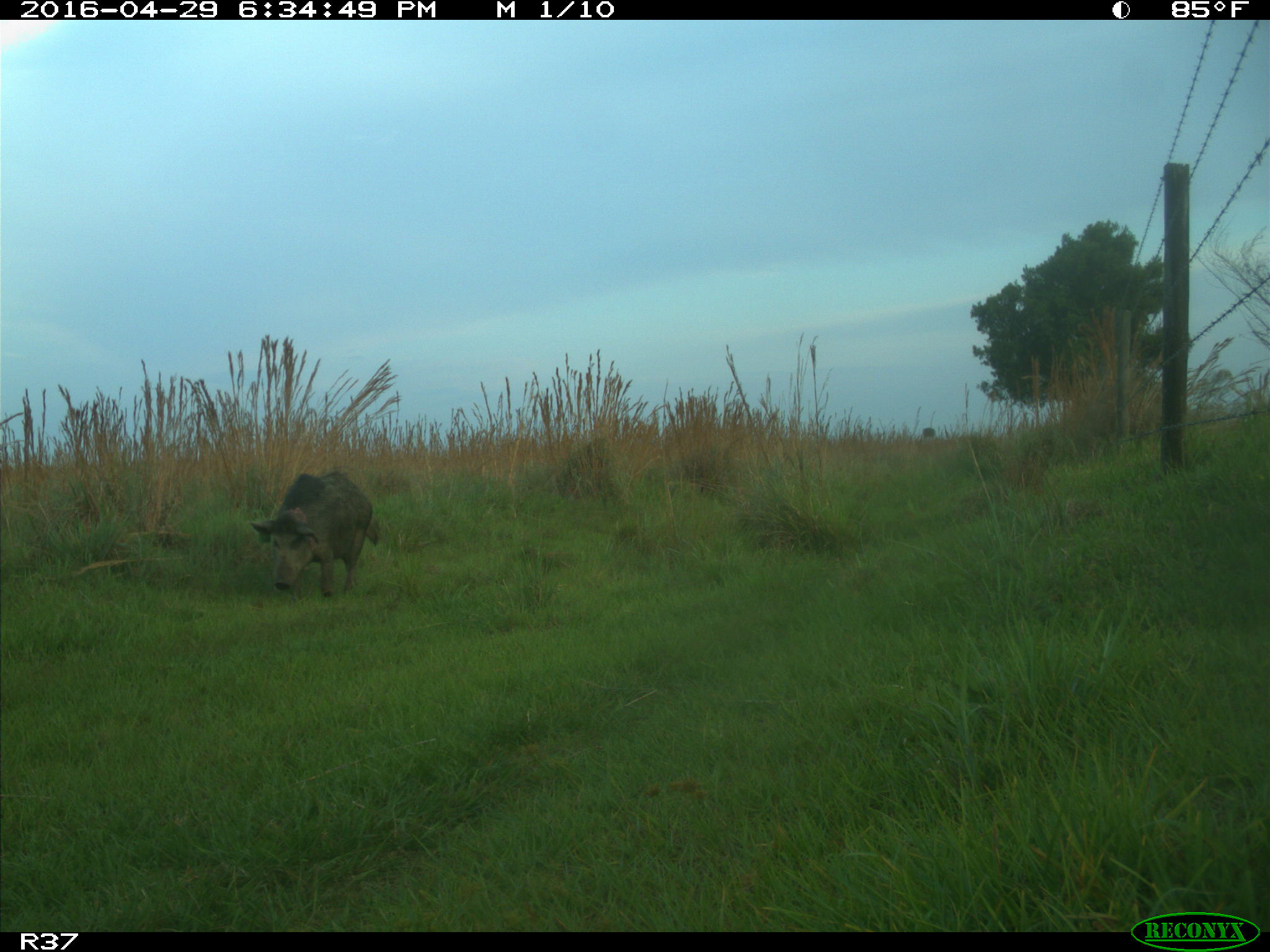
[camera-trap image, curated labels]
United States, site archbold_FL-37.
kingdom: Animalia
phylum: Chordata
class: Mammalia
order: Artiodactyla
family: Suidae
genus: Sus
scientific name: Sus scrofa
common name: wild boar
Sus scrofa (wild boar).